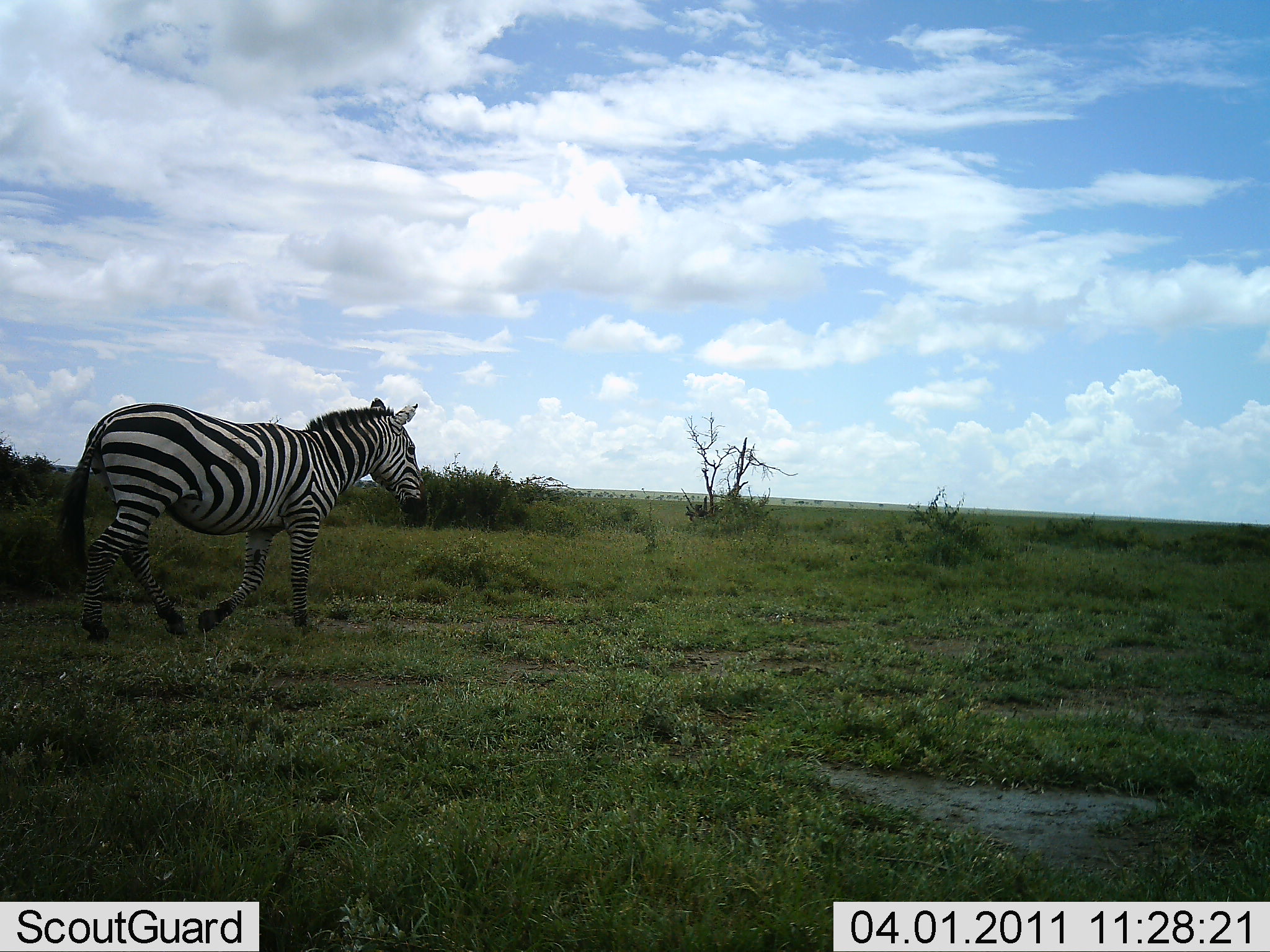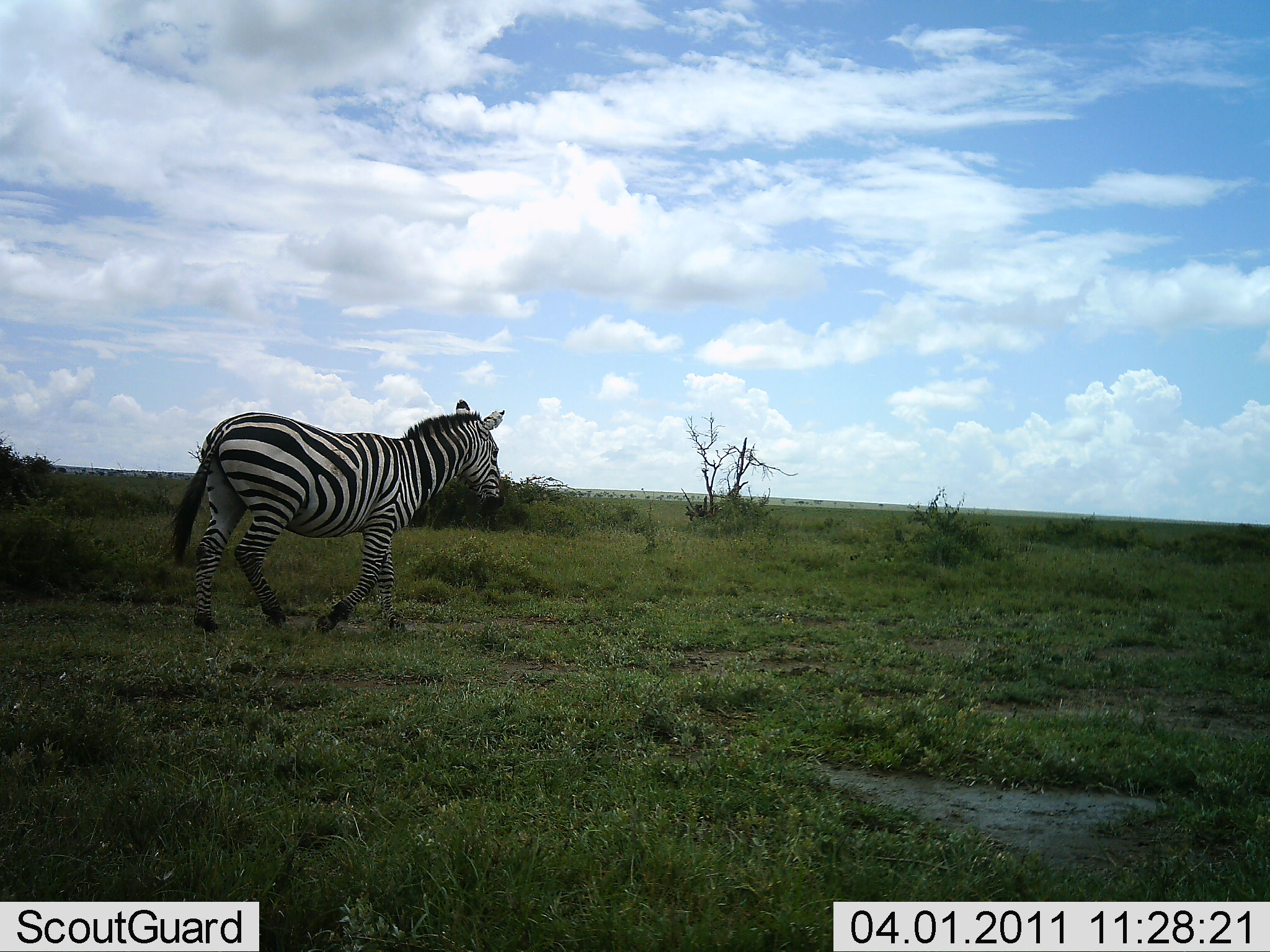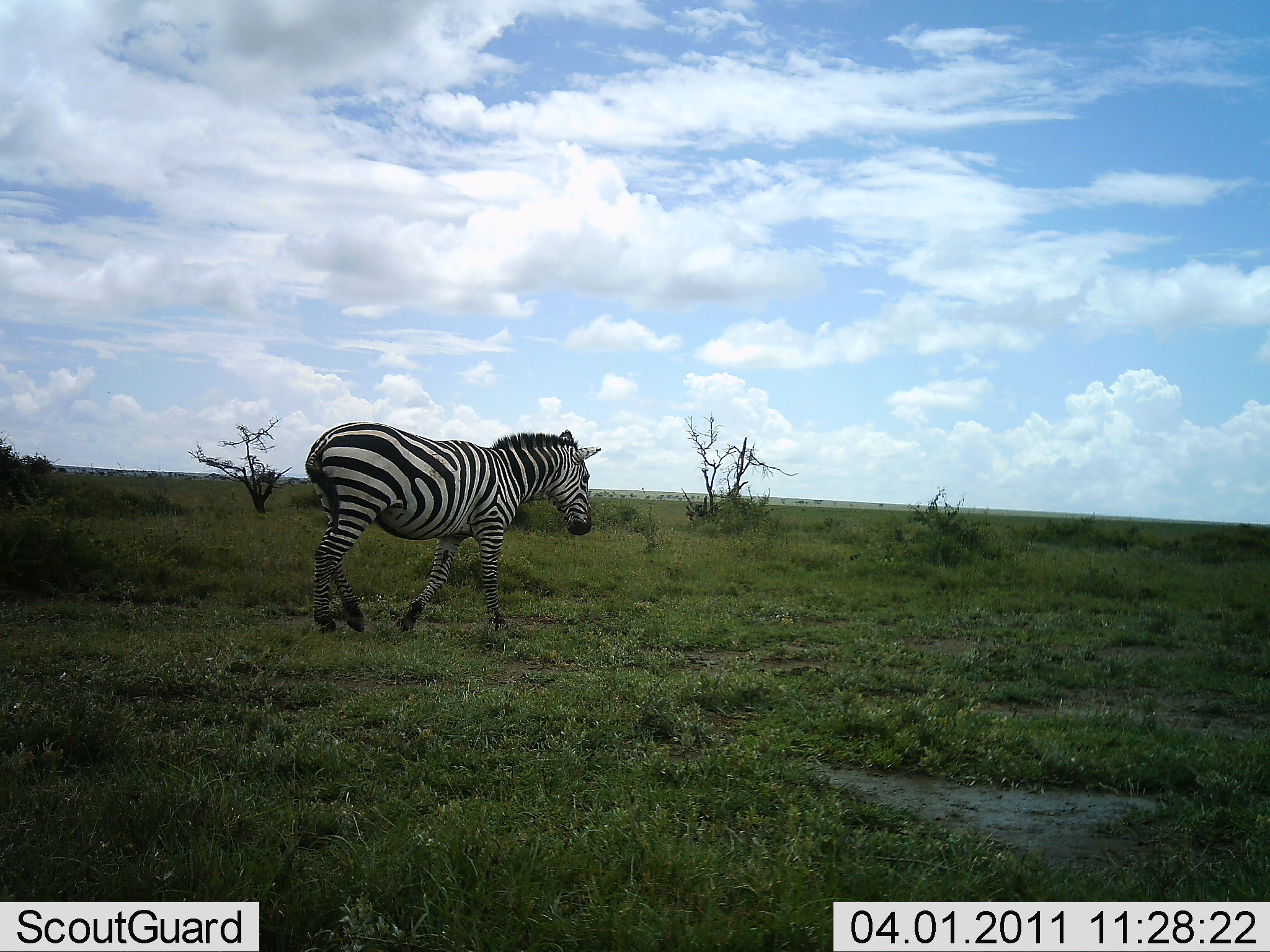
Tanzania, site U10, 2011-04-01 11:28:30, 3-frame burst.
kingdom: Animalia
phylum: Chordata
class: Mammalia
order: Perissodactyla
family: Equidae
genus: Equus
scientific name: Equus quagga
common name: plains zebra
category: zebra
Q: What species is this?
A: Zebra (plains zebra) (Equus quagga).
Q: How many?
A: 1.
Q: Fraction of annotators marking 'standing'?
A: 0%.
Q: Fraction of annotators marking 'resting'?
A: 0%.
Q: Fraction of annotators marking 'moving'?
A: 100%.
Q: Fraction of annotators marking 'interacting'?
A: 0%.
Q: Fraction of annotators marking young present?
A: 0%.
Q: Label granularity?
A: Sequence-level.